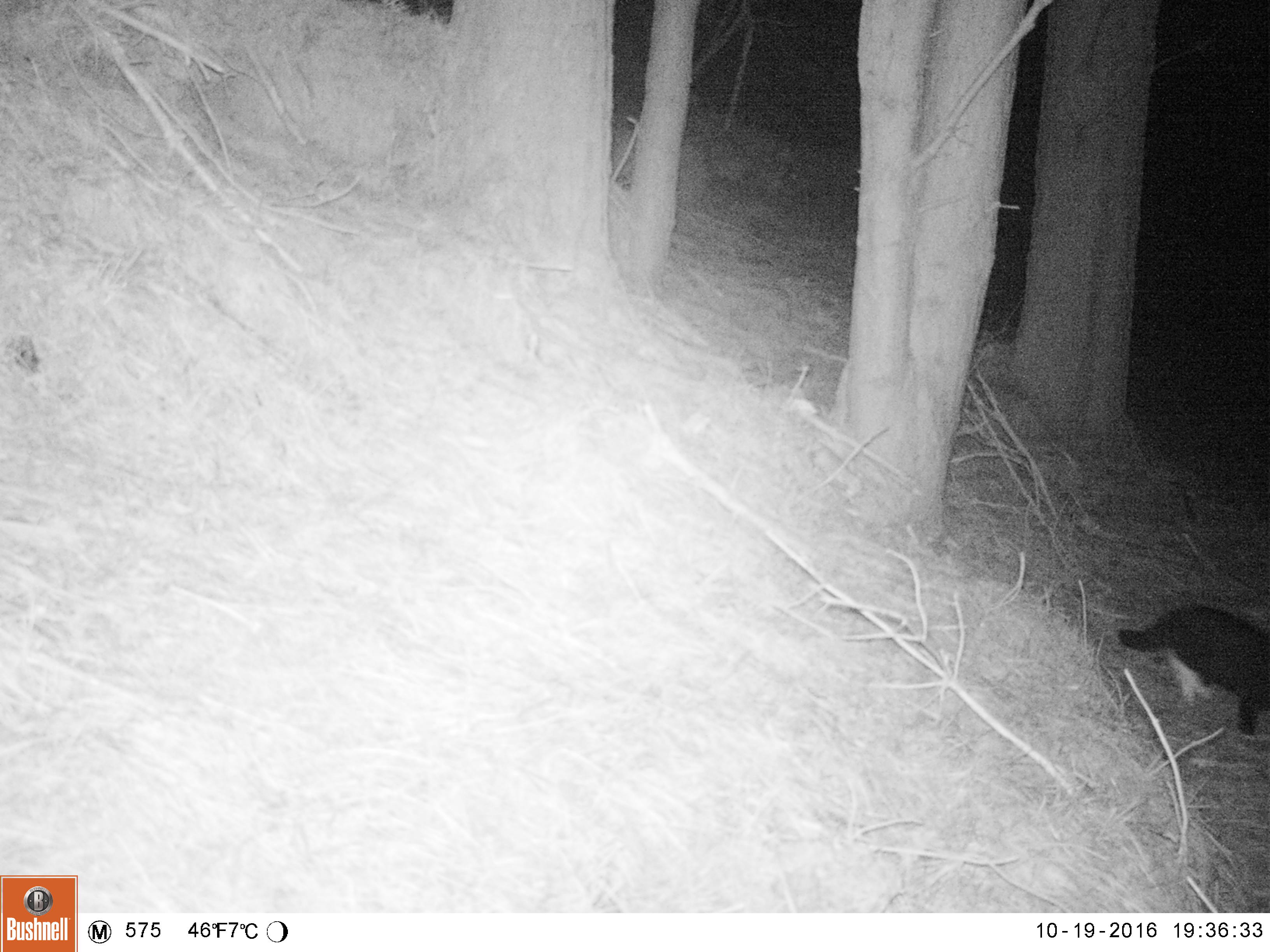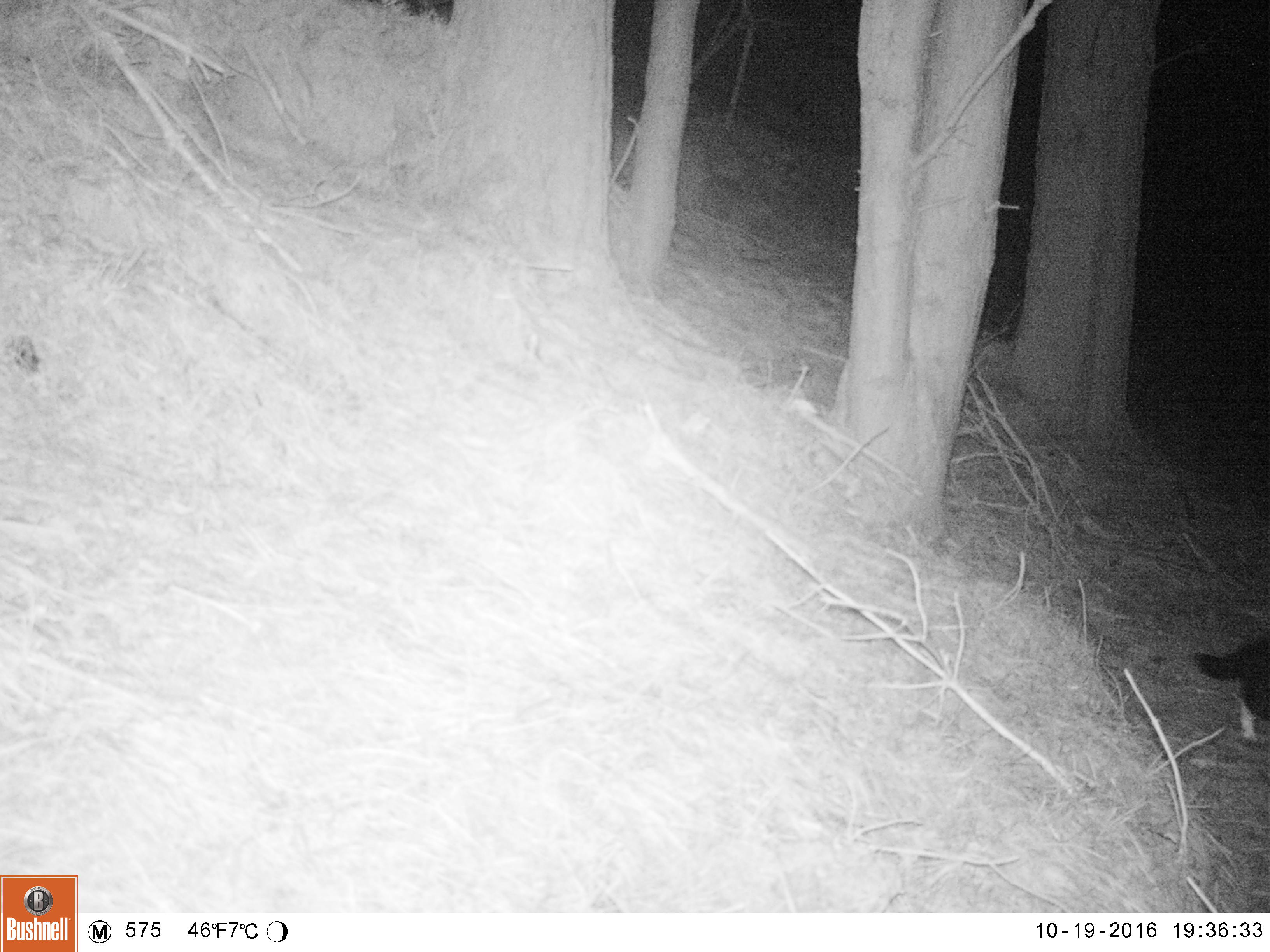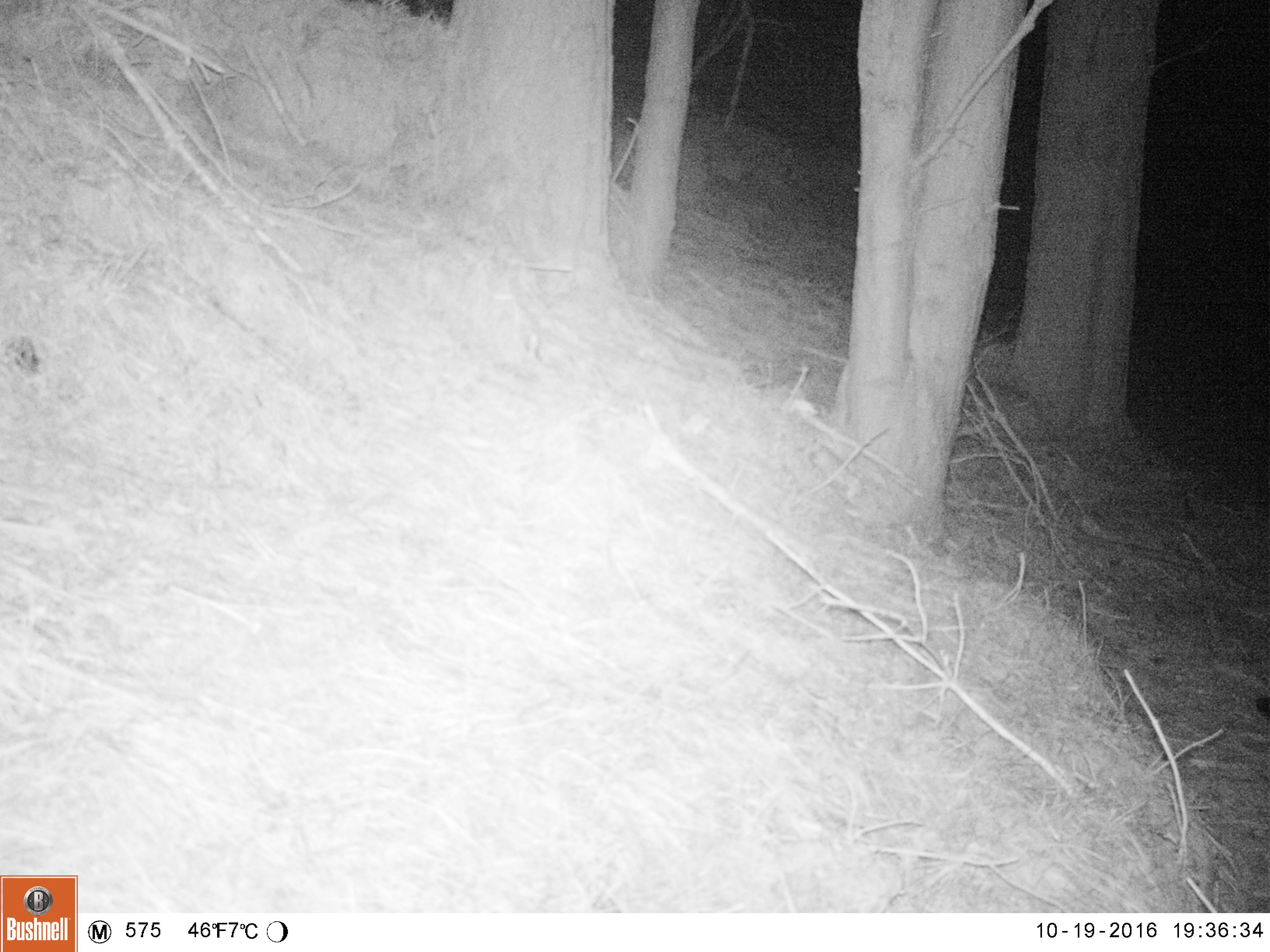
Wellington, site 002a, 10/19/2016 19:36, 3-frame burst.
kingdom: Animalia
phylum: Chordata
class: Mammalia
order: Carnivora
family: Felidae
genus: Felis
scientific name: Felis catus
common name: cat